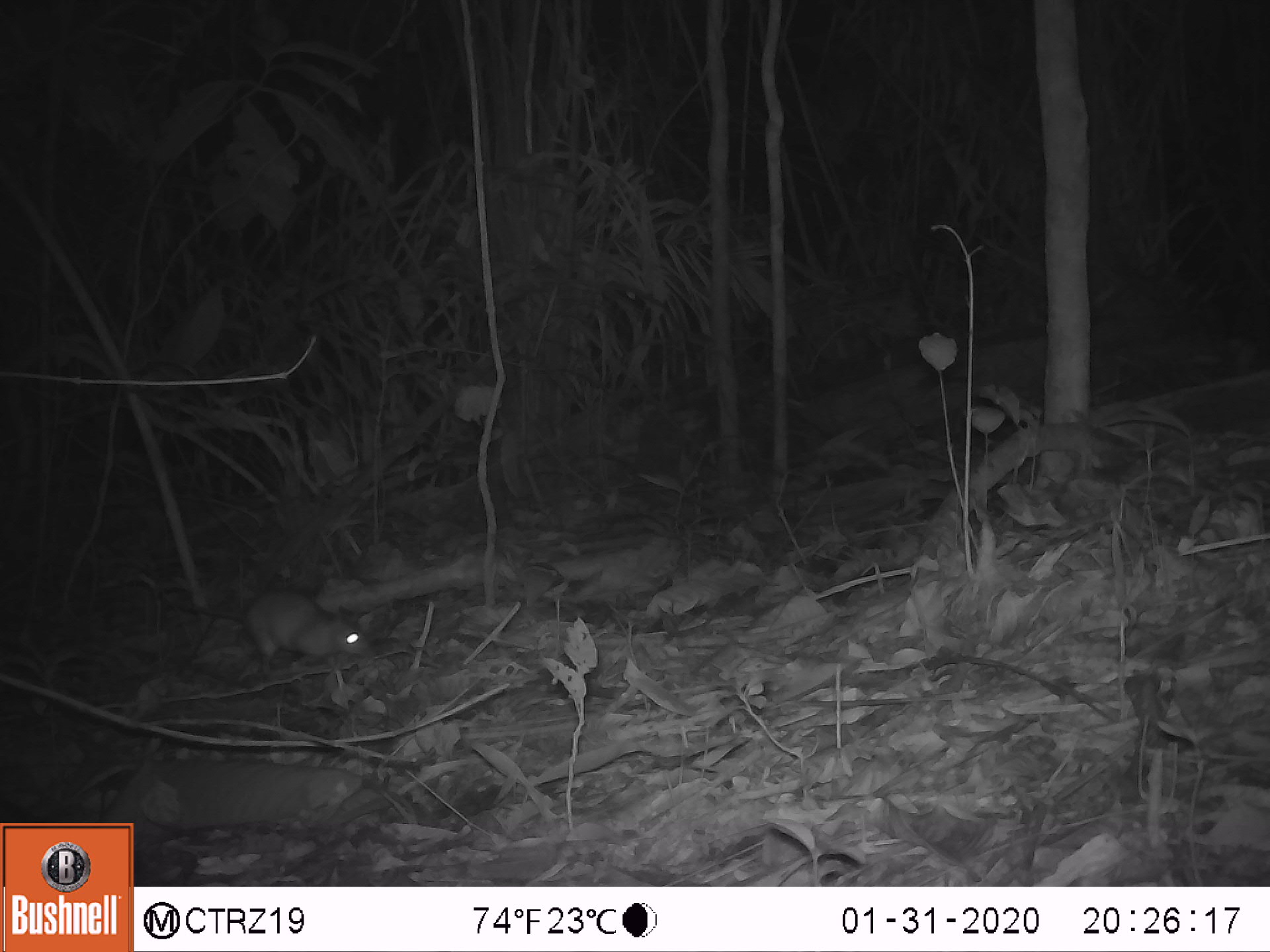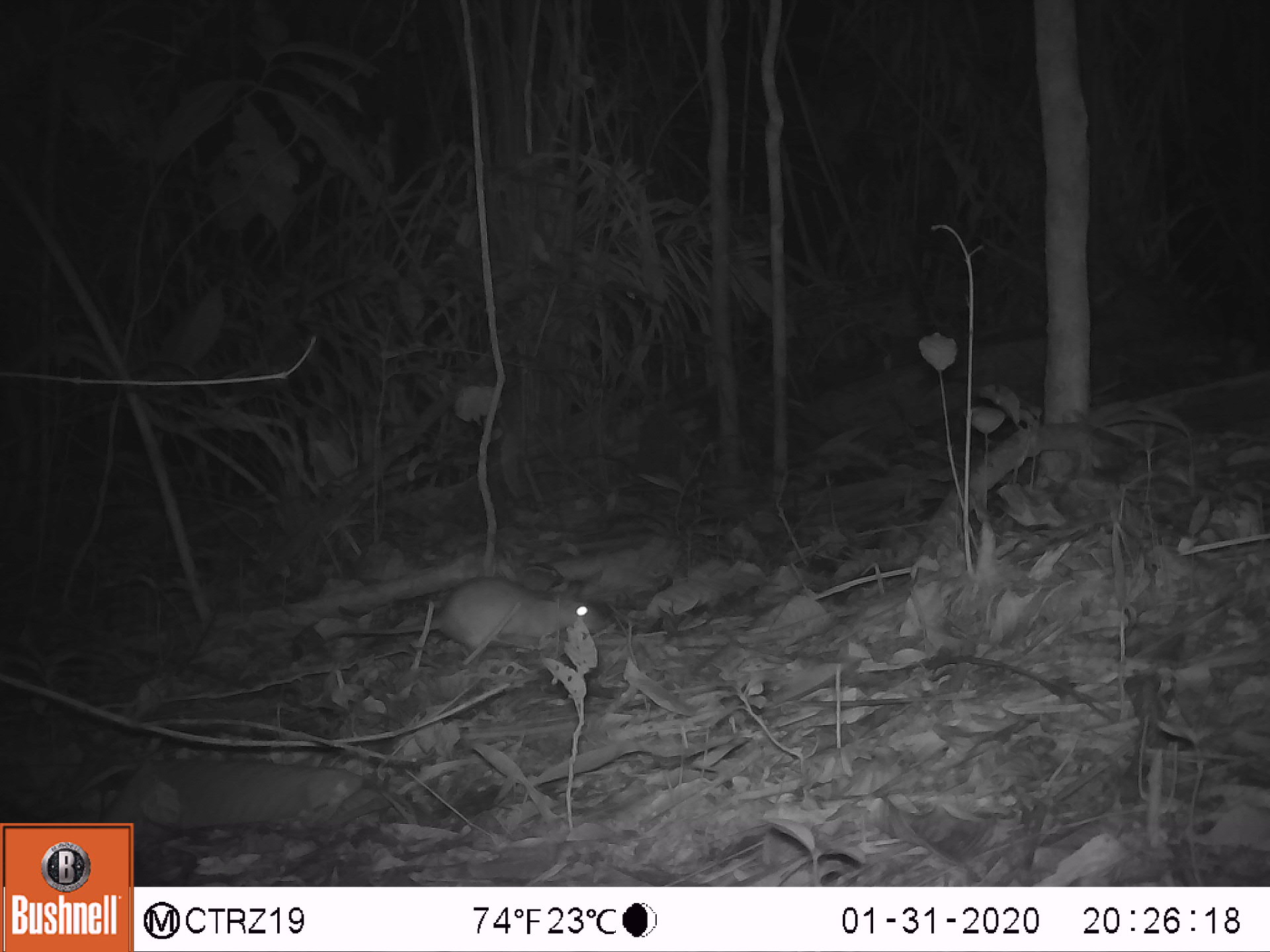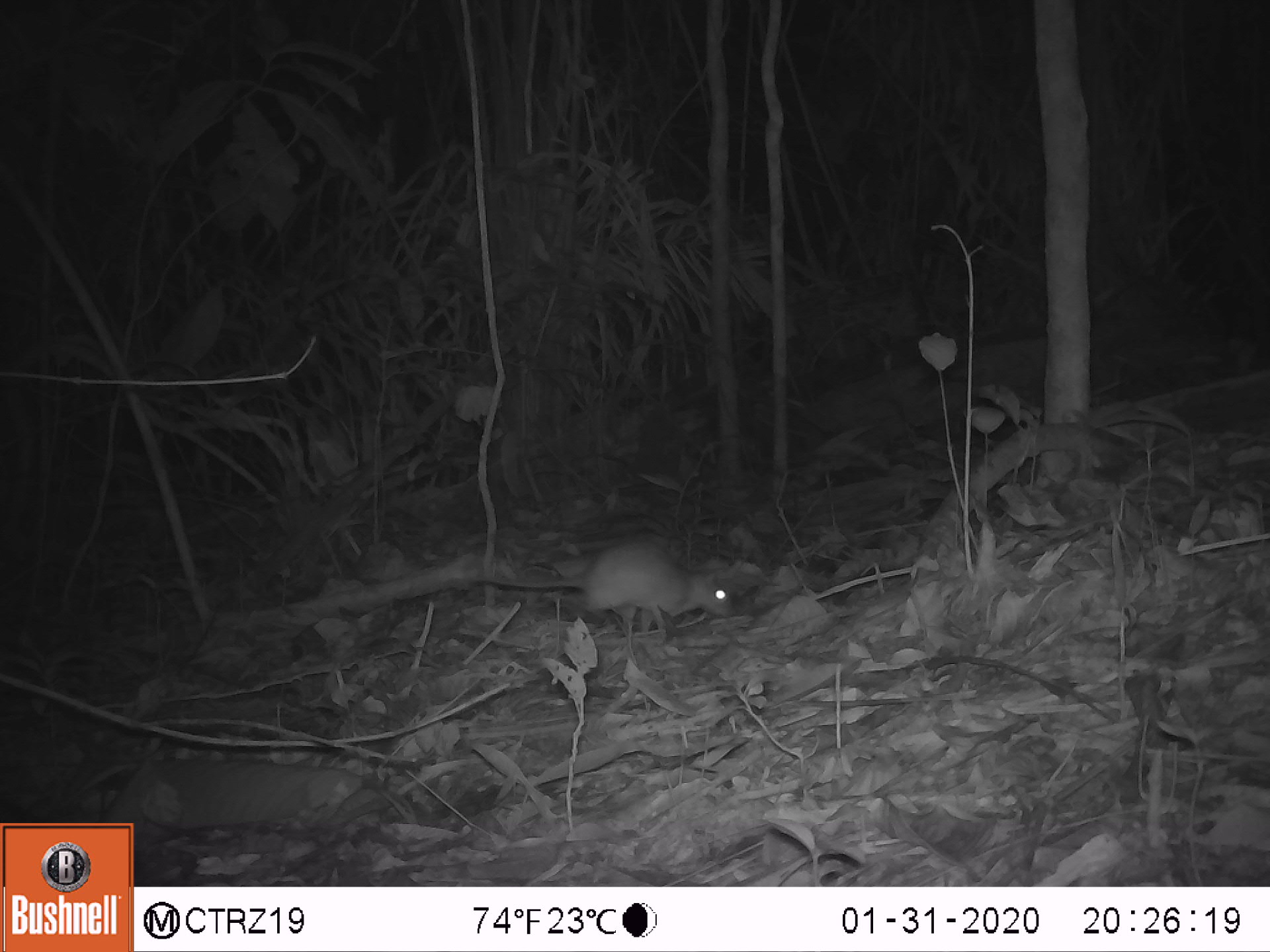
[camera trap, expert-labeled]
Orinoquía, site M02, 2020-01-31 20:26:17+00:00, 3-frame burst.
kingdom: Animalia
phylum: Chordata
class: Mammalia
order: Rodentia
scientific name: Rodentia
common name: rodent